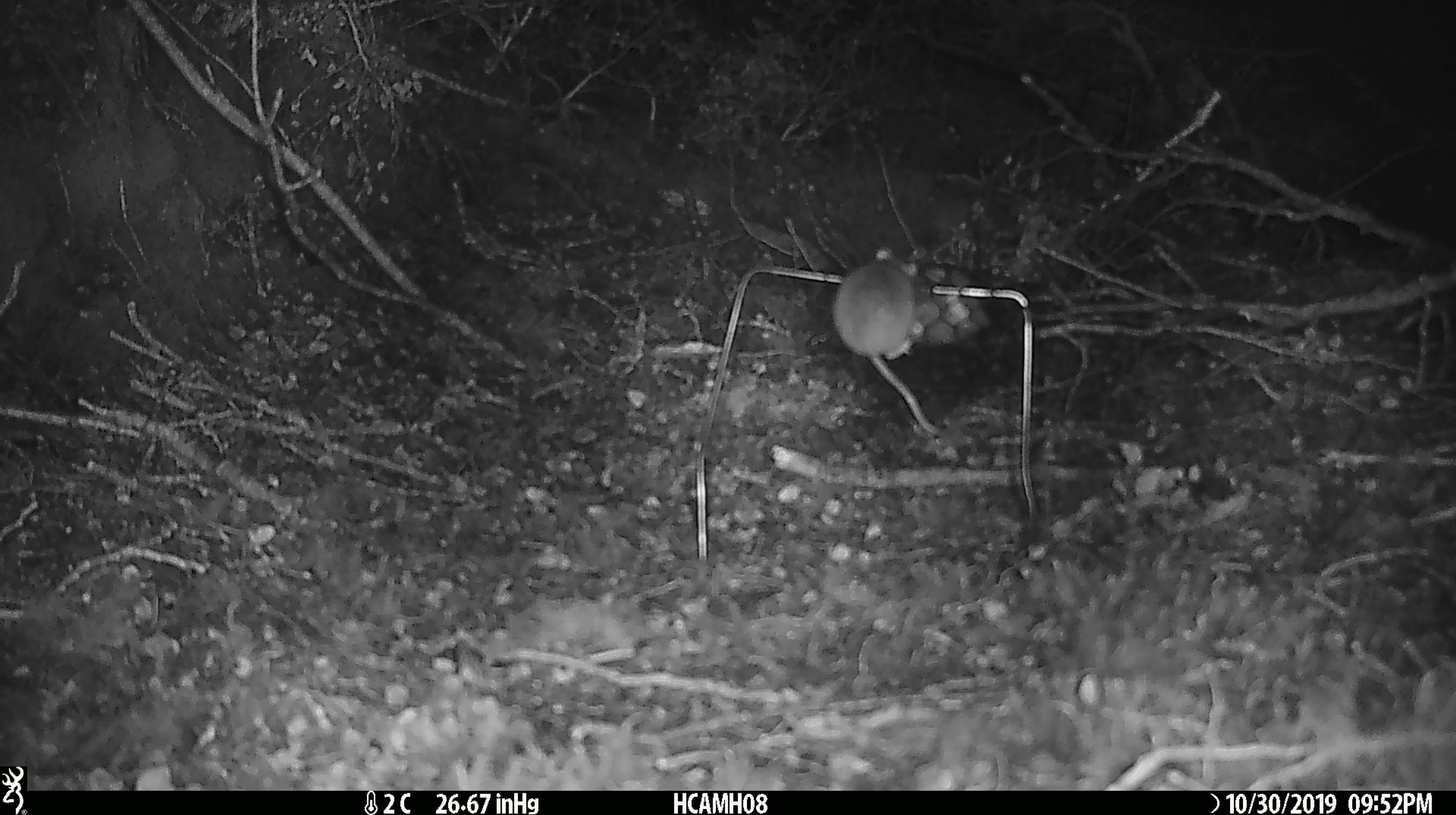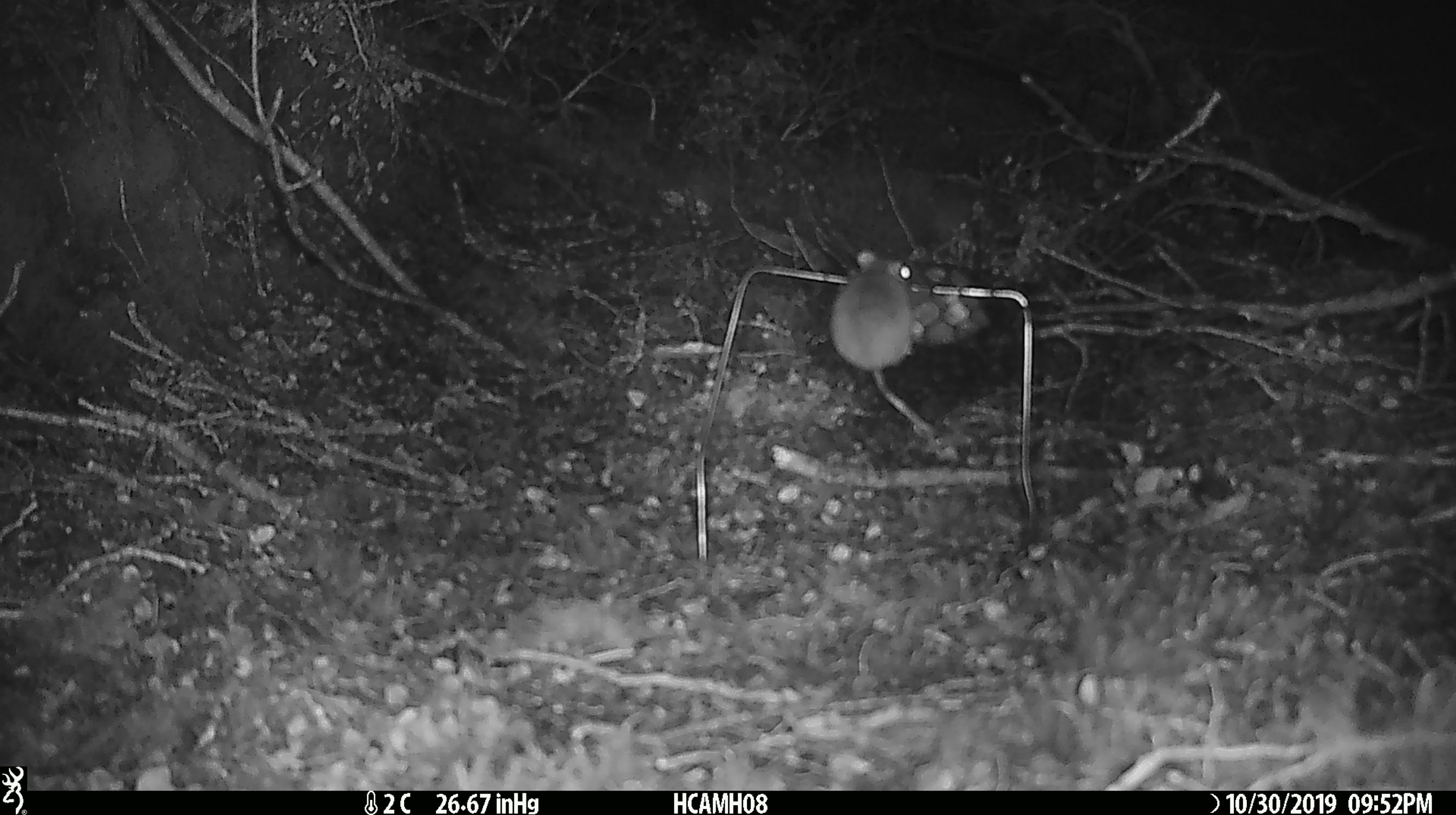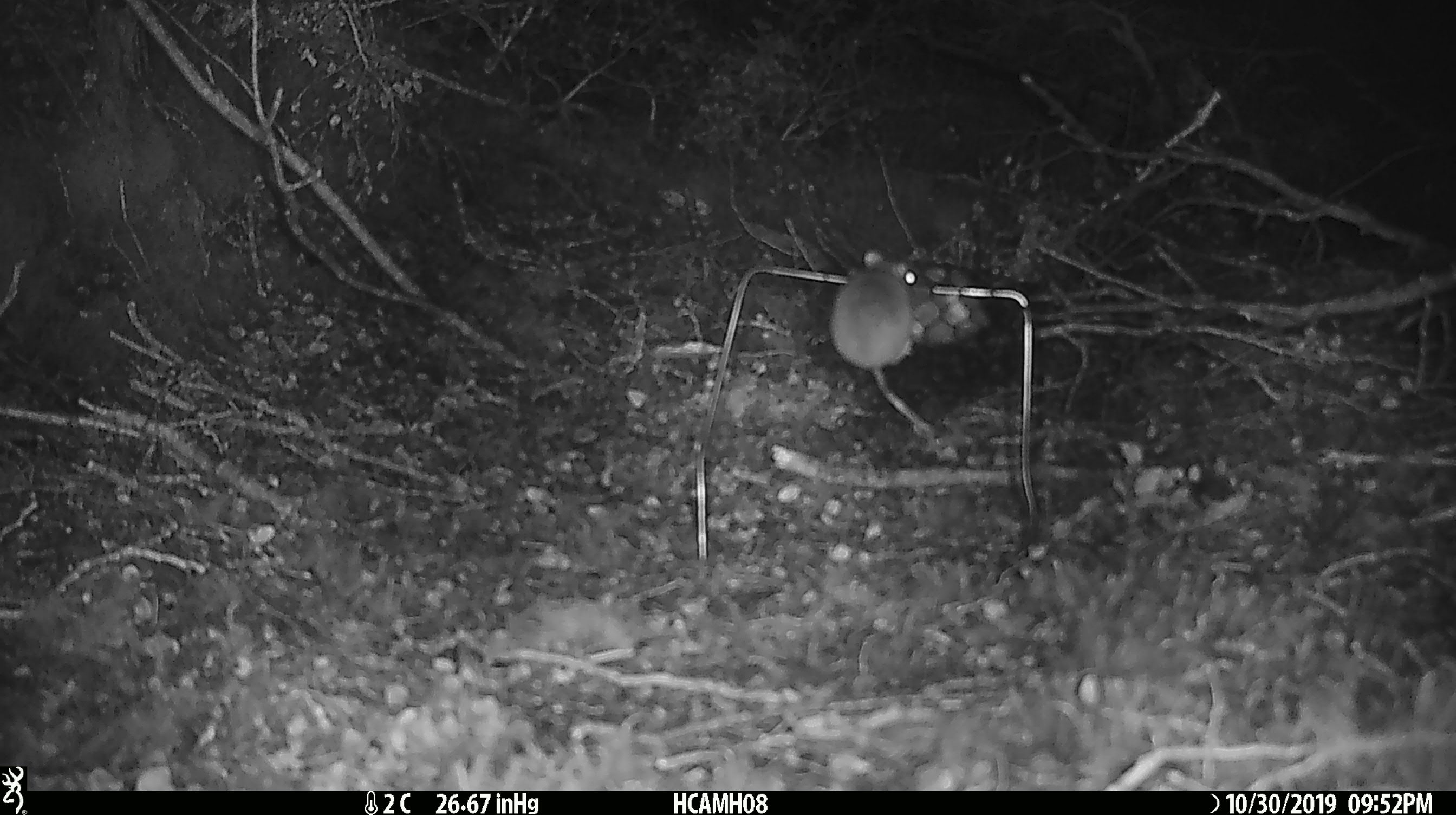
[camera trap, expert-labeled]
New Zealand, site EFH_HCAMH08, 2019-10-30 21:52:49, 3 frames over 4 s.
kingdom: Animalia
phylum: Chordata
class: Mammalia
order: Rodentia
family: Muridae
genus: Mus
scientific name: Mus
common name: mouse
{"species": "mouse (Mus)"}